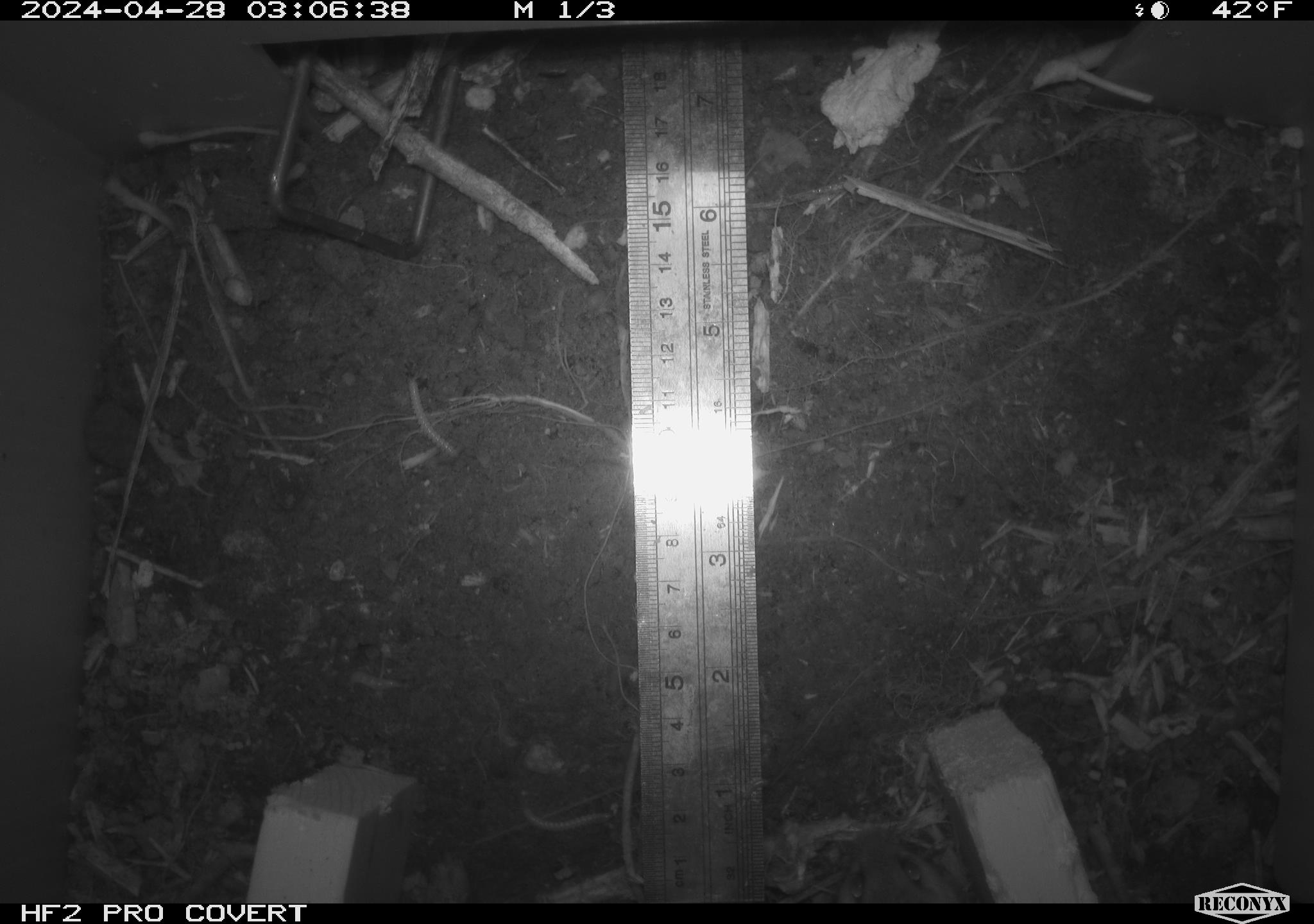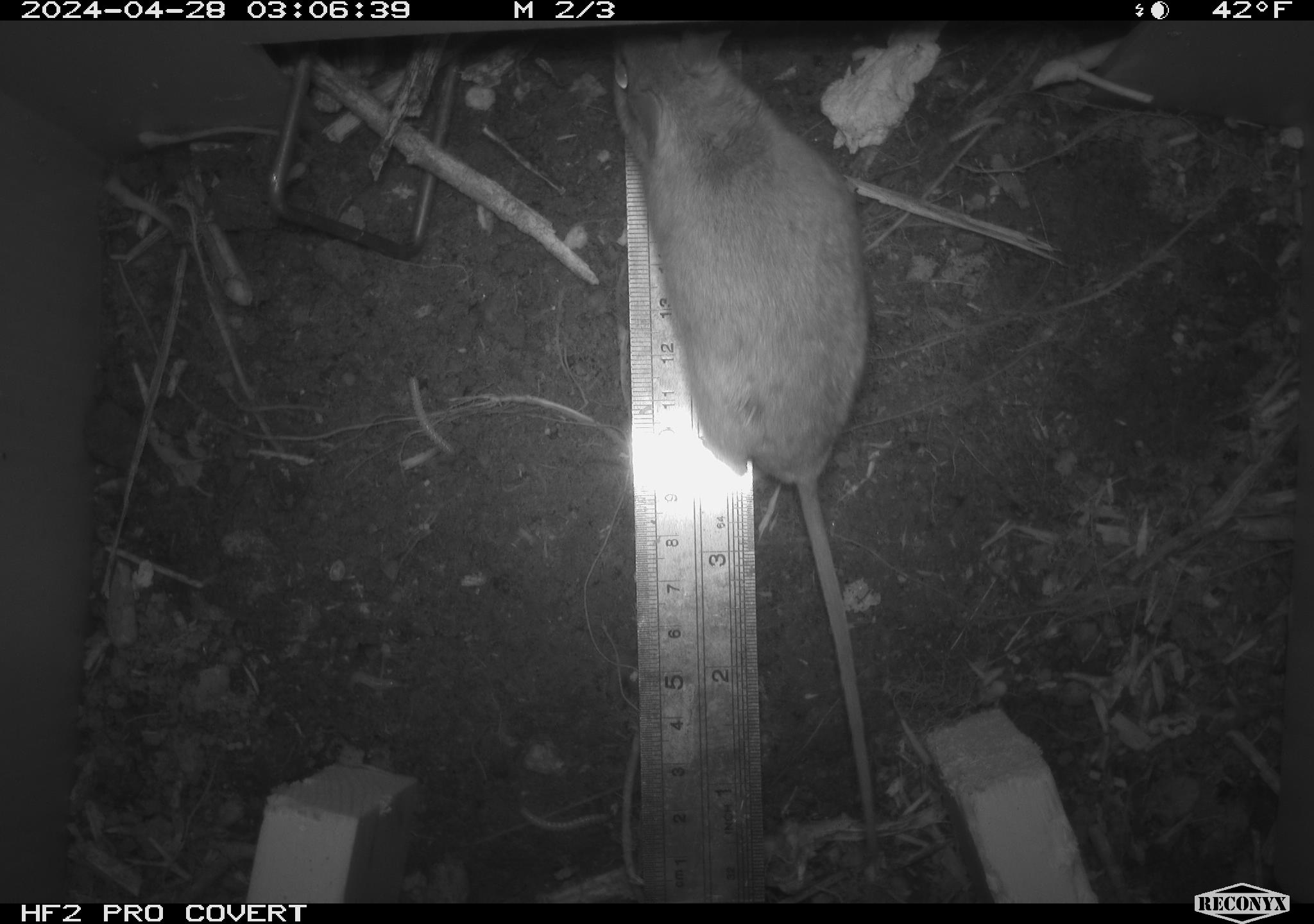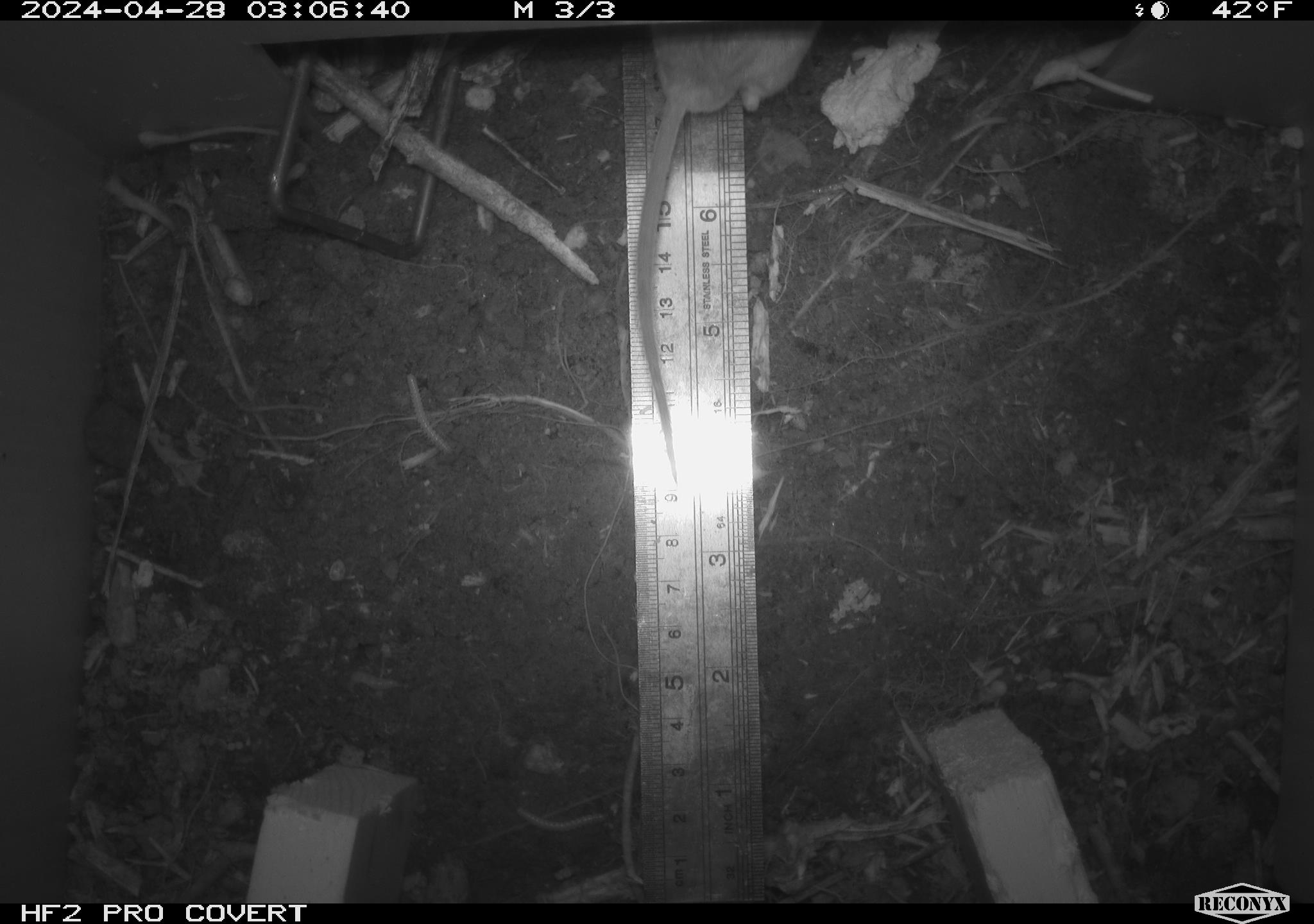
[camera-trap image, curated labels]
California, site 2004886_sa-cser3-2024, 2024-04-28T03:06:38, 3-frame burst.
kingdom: Animalia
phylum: Chordata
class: Mammalia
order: Rodentia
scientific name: Rodentia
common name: rodent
Rodent (Rodentia).